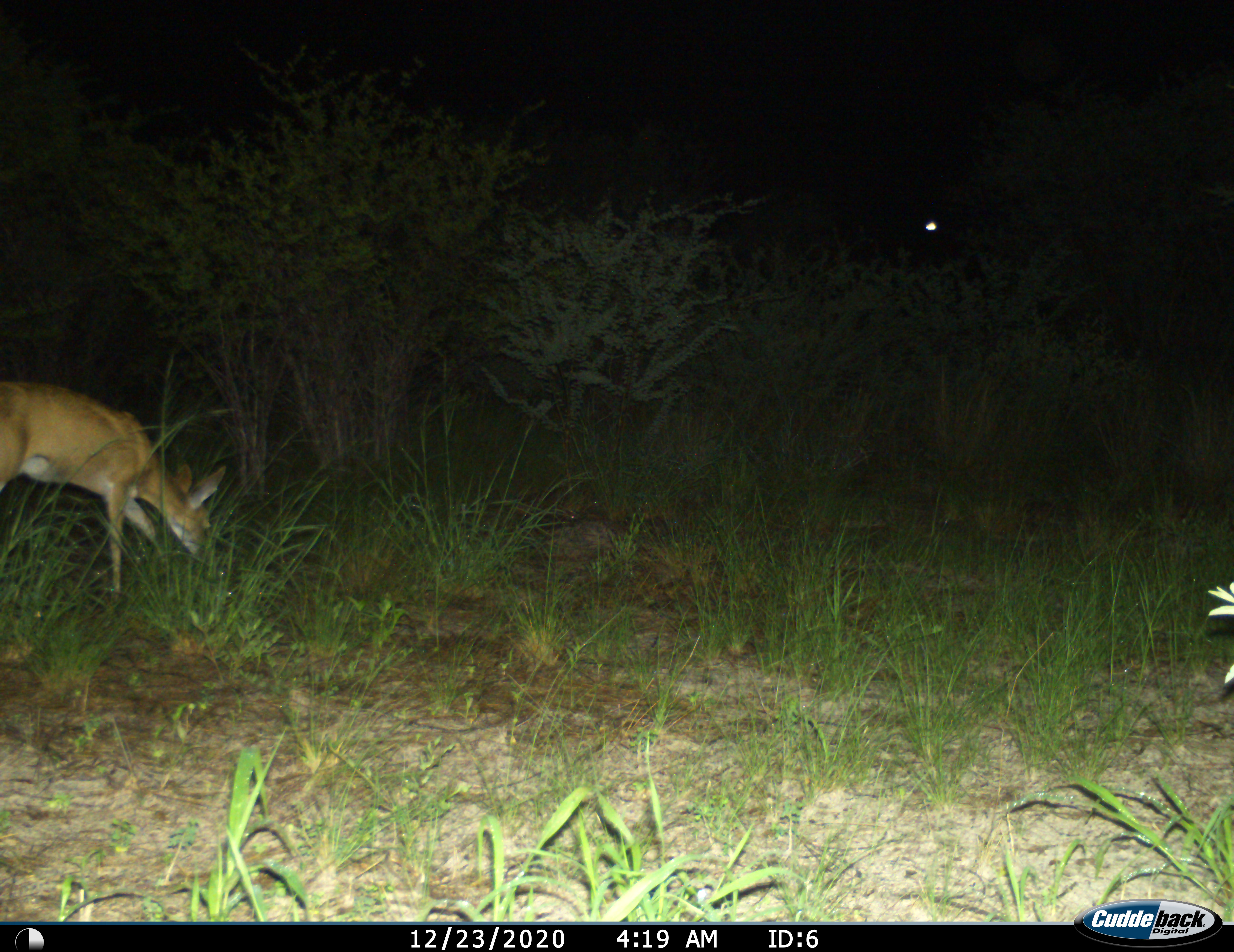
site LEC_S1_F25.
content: unidentified animal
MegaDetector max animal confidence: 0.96